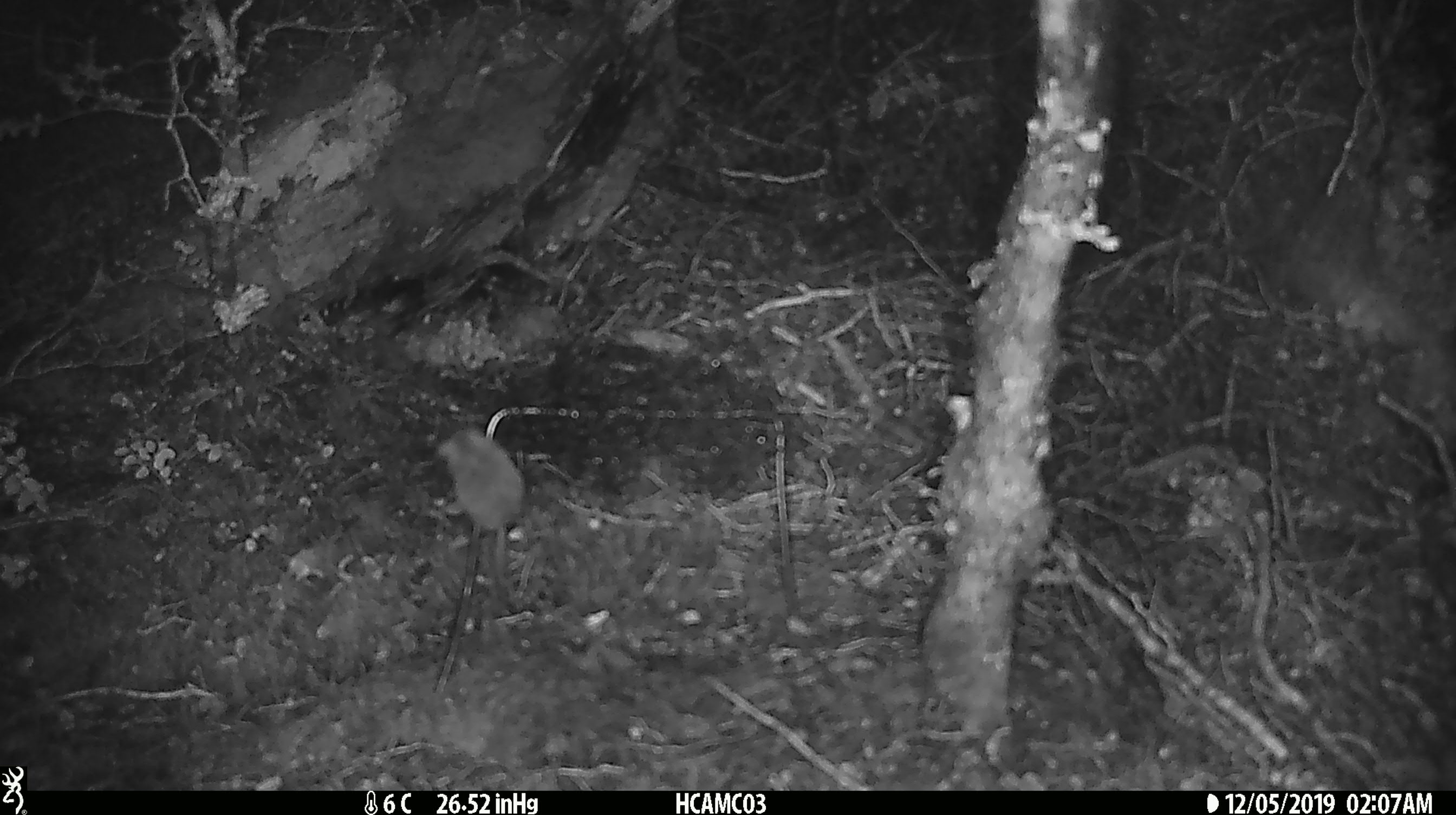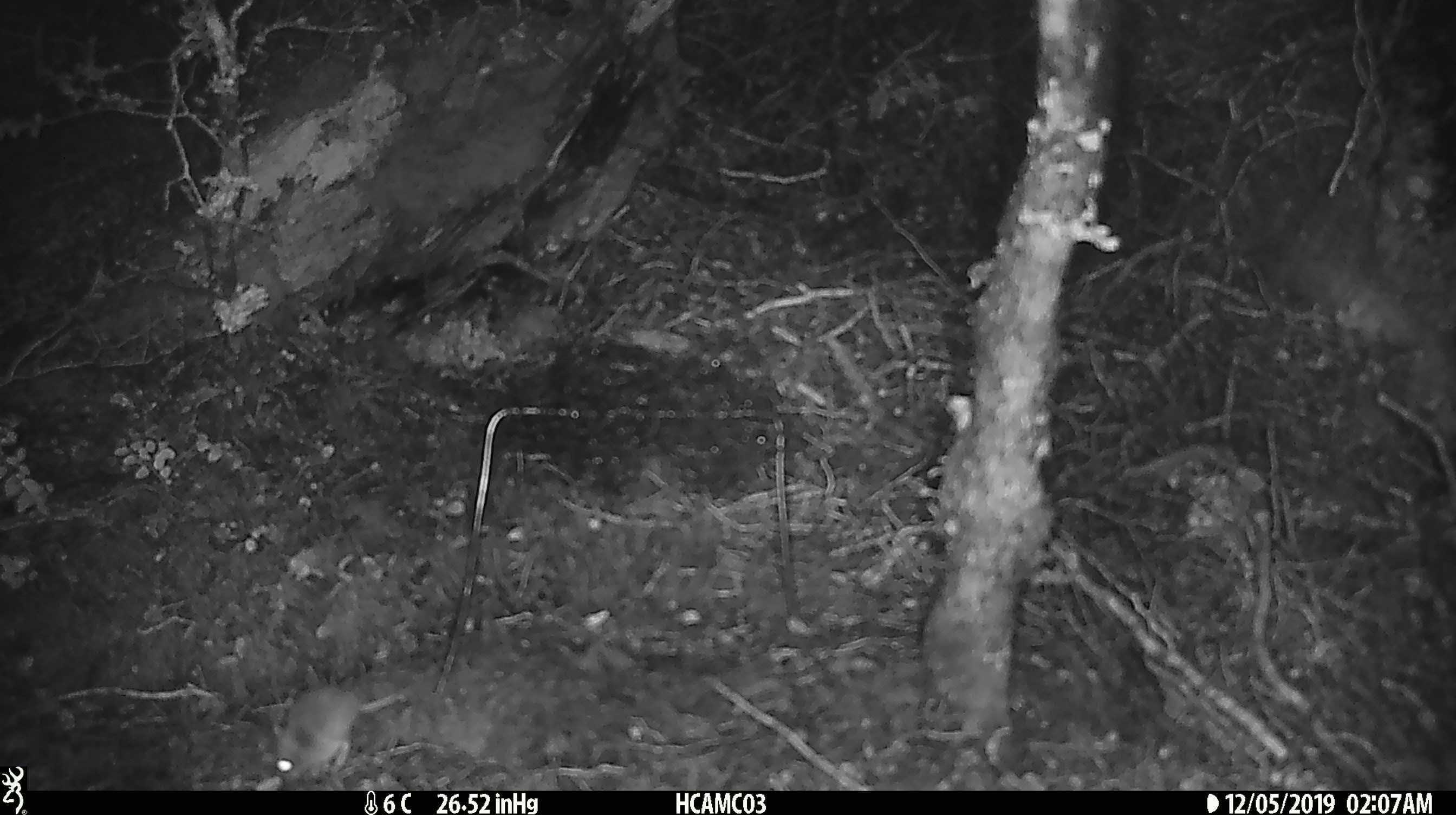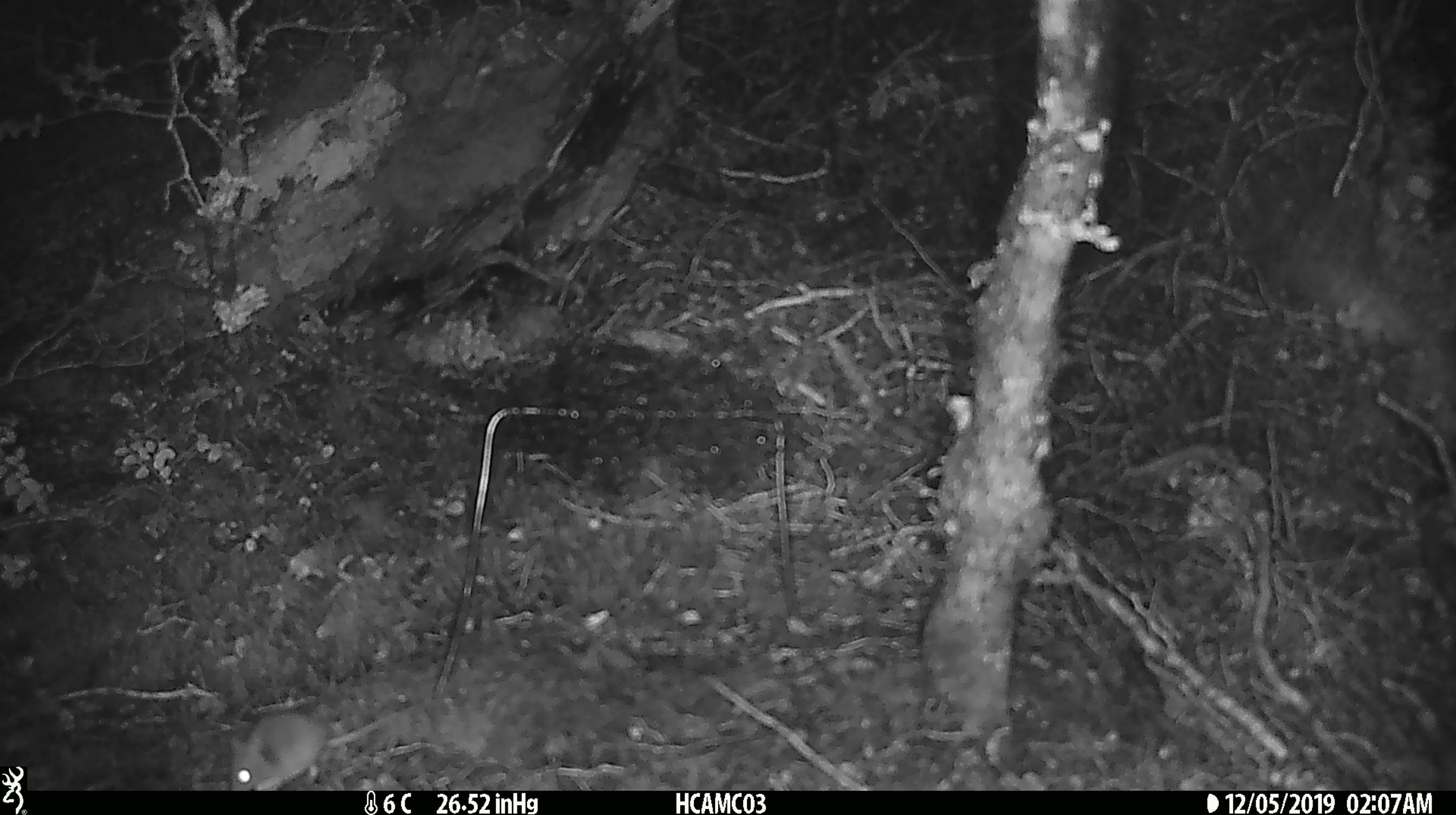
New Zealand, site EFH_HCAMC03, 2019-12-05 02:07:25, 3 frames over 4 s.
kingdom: Animalia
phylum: Chordata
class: Mammalia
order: Rodentia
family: Muridae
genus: Mus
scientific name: Mus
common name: mouse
Mouse (Mus).